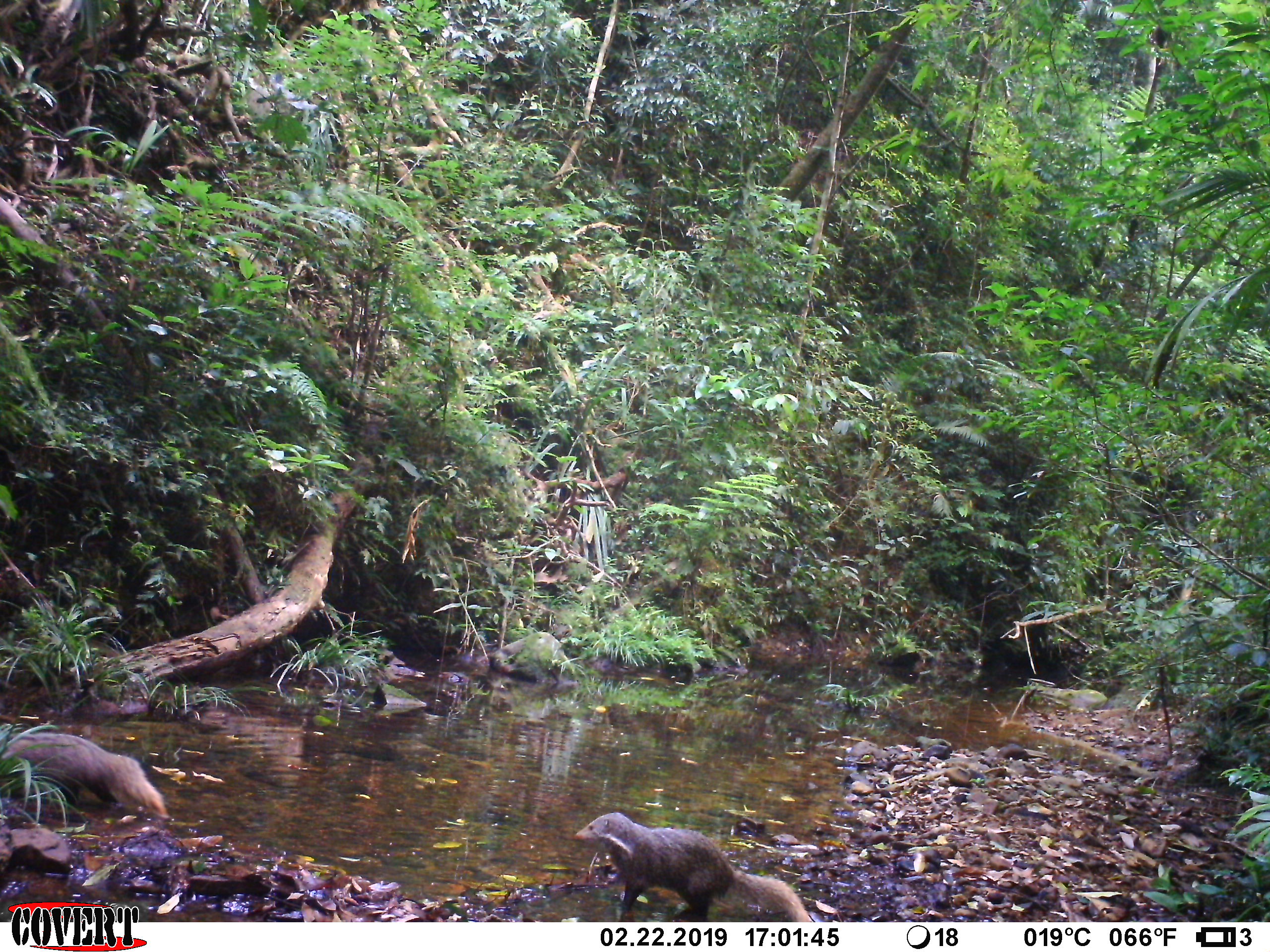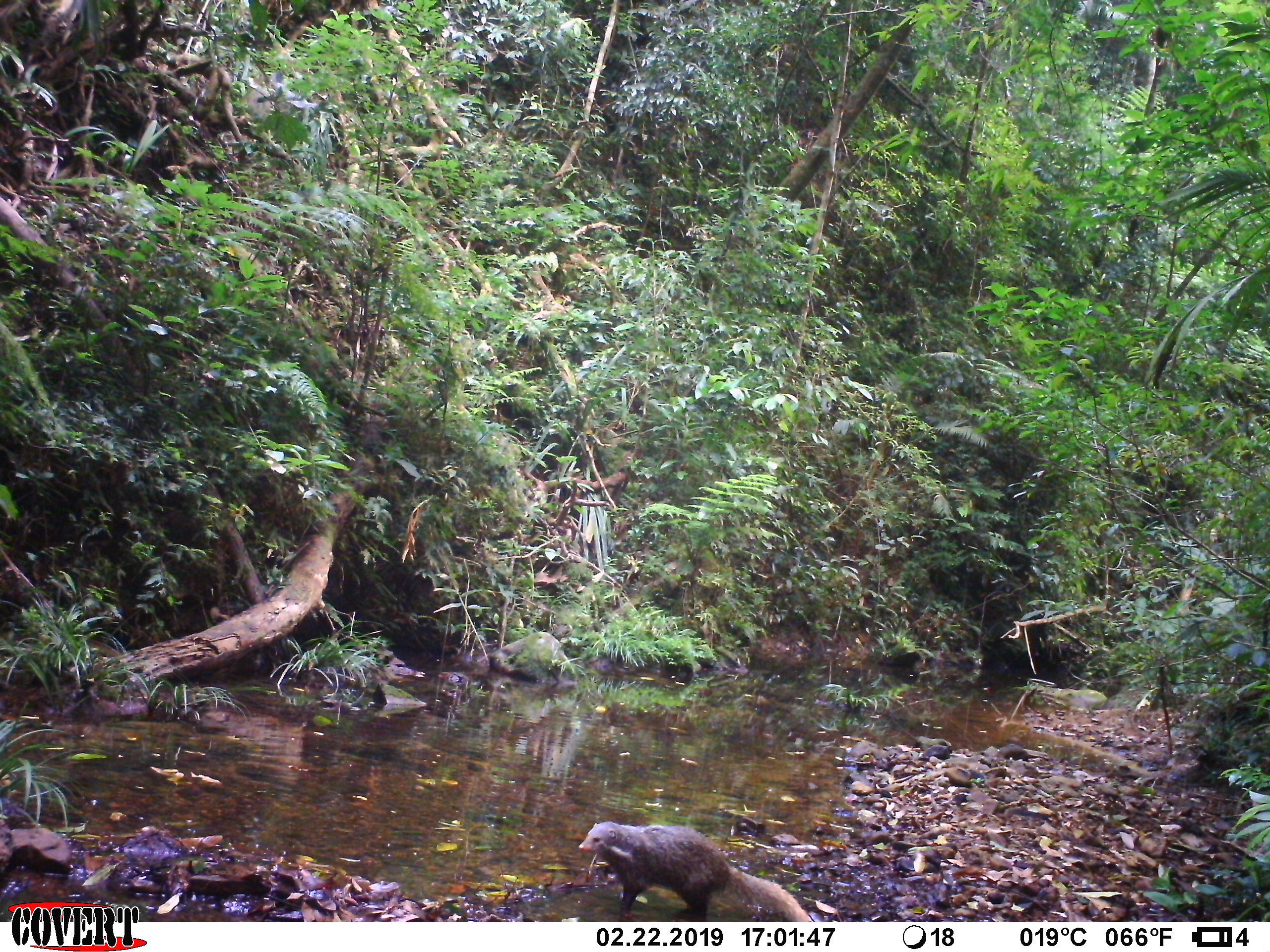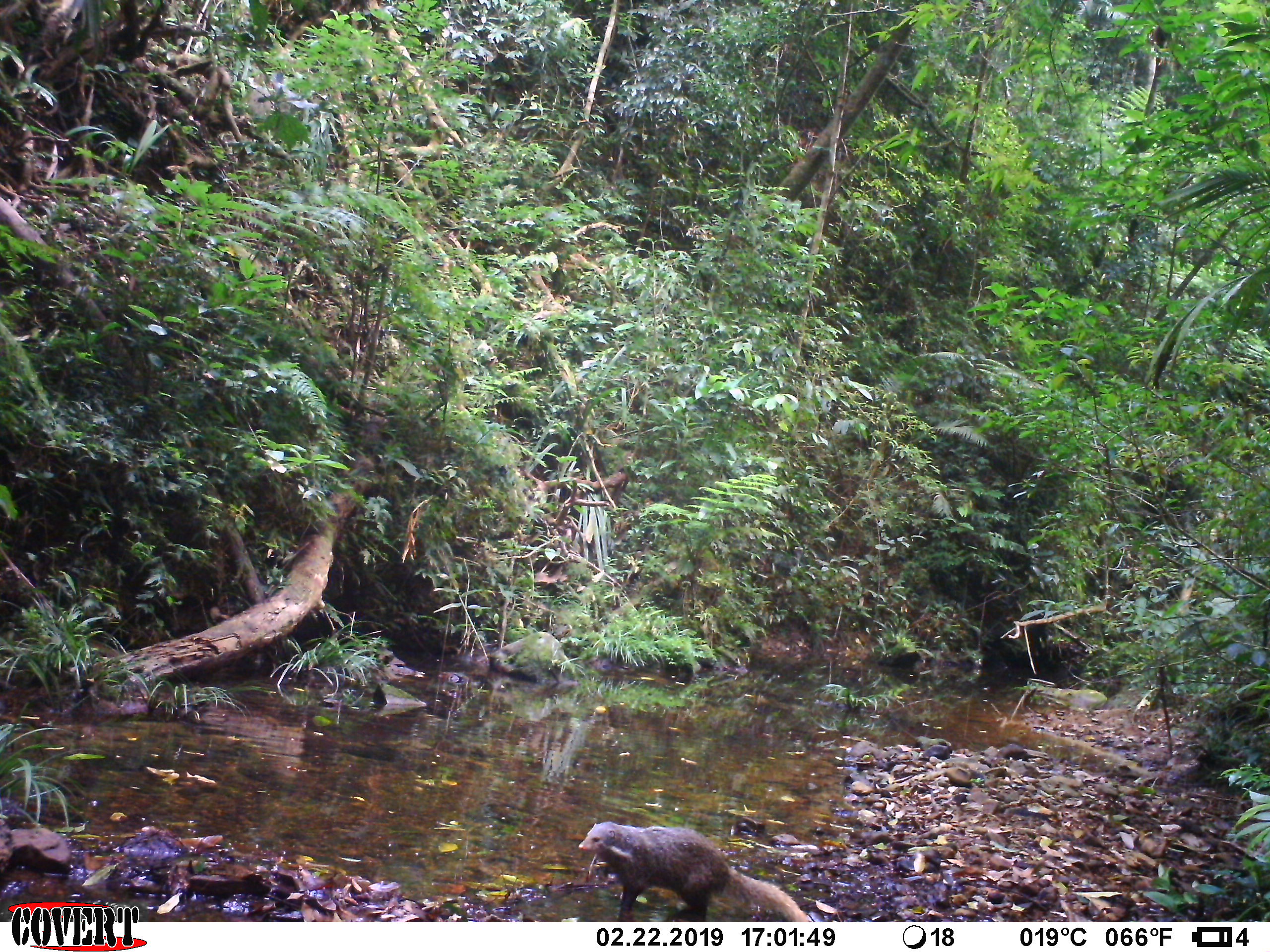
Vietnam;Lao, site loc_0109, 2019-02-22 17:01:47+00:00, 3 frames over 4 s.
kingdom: Animalia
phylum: Chordata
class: Mammalia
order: Carnivora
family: Herpestidae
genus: Urva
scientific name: Urva urva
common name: crab-eating mongoose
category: crab eating mongoose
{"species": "crab eating mongoose (crab-eating mongoose) (Urva urva)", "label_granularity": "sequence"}